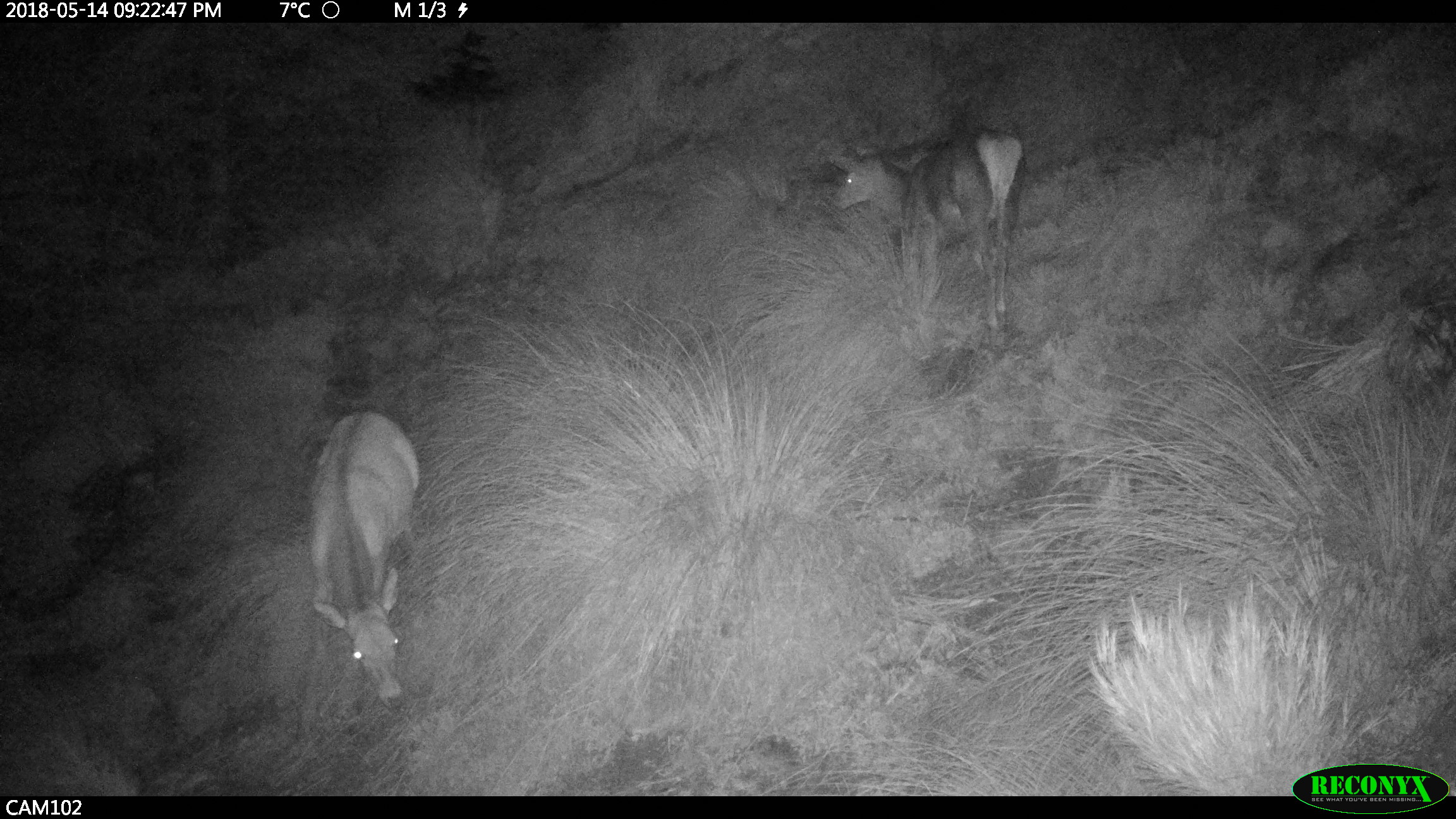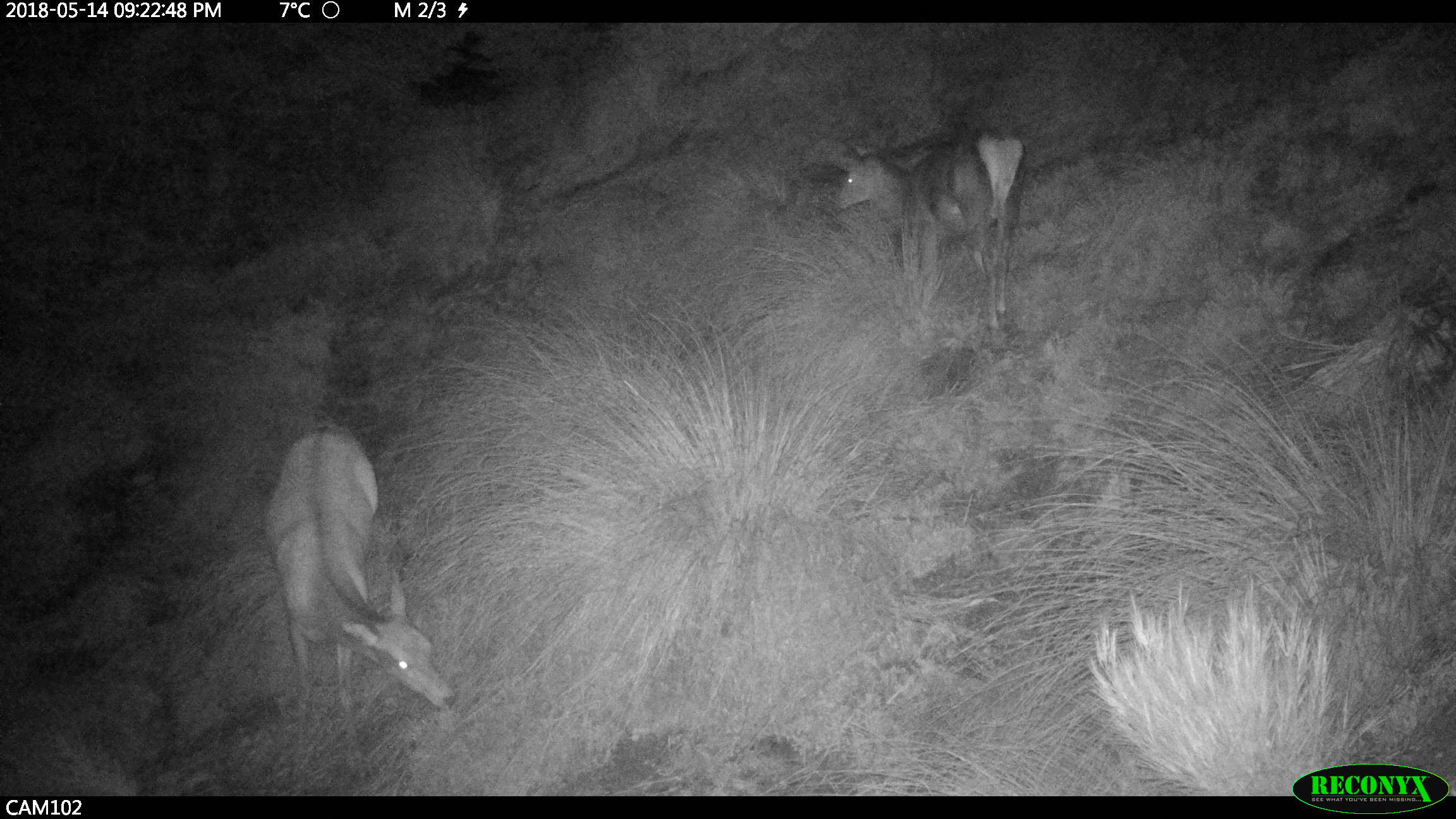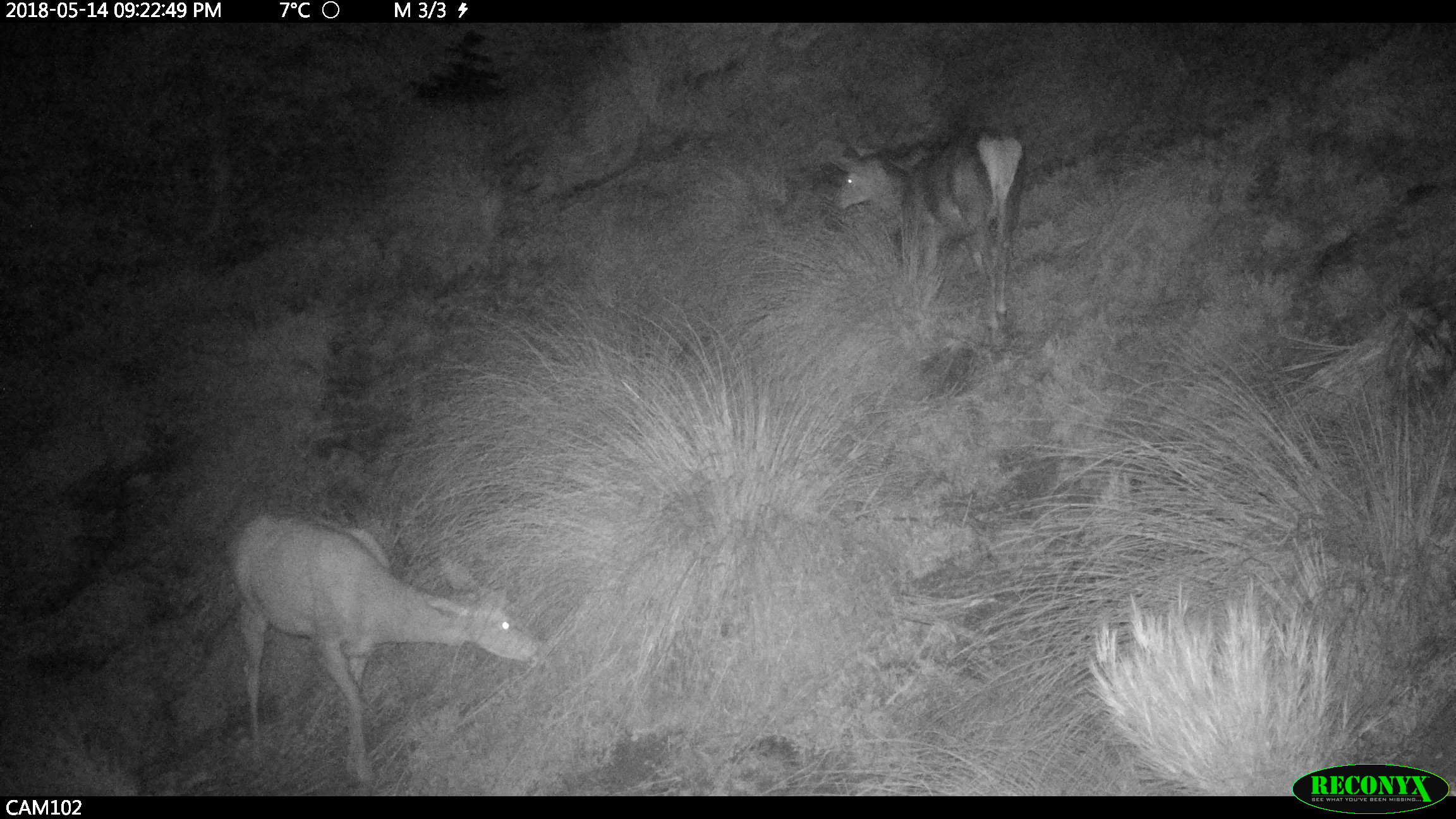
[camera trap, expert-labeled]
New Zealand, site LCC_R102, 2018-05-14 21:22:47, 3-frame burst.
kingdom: Animalia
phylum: Chordata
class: Mammalia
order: Artiodactyla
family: Cervidae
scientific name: Cervidae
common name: deer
Deer (Cervidae).